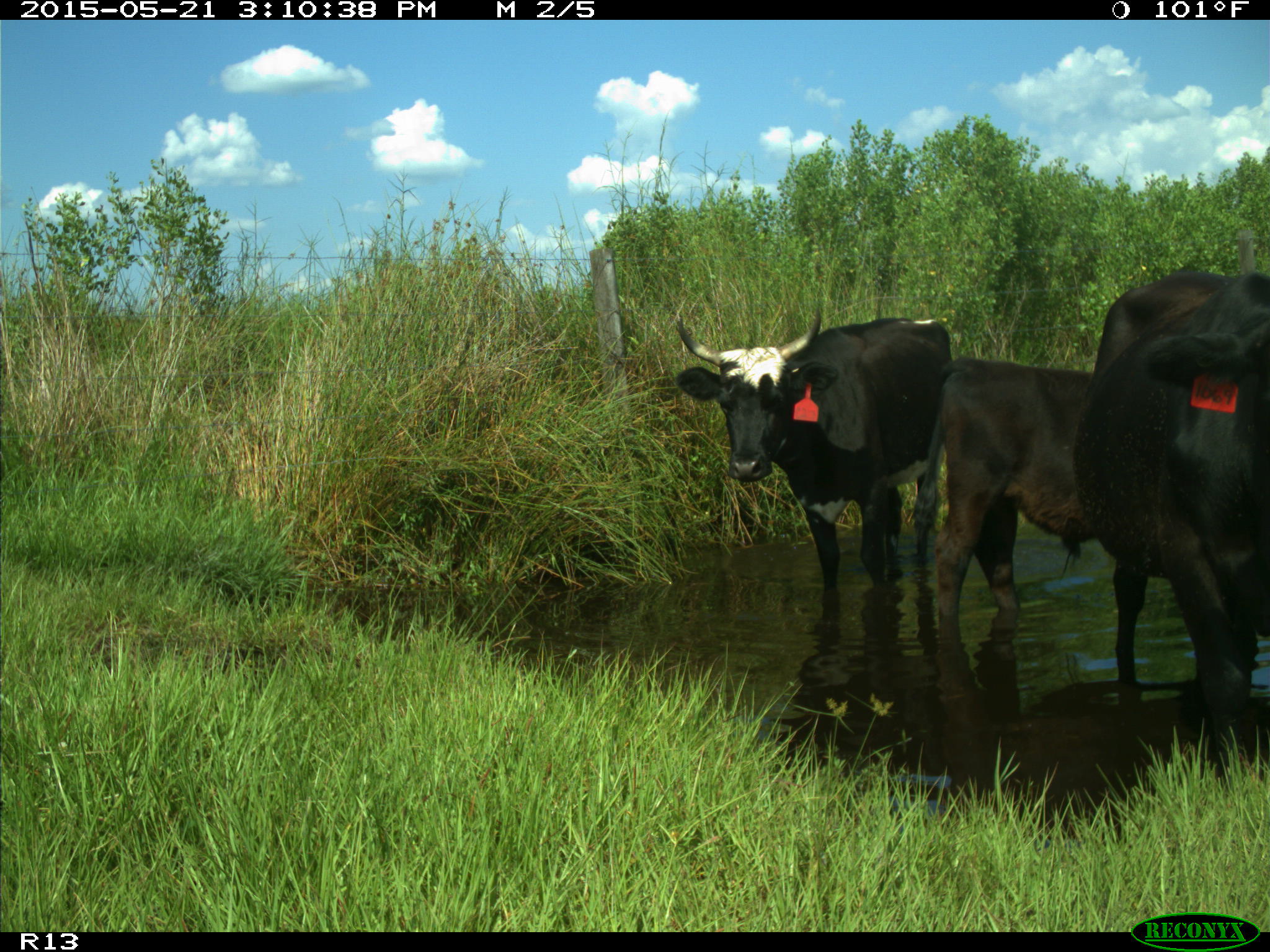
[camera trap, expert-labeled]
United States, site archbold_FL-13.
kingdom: Animalia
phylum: Chordata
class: Mammalia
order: Artiodactyla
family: Bovidae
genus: Bos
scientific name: Bos taurus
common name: domestic cow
Bos taurus (domestic cow).